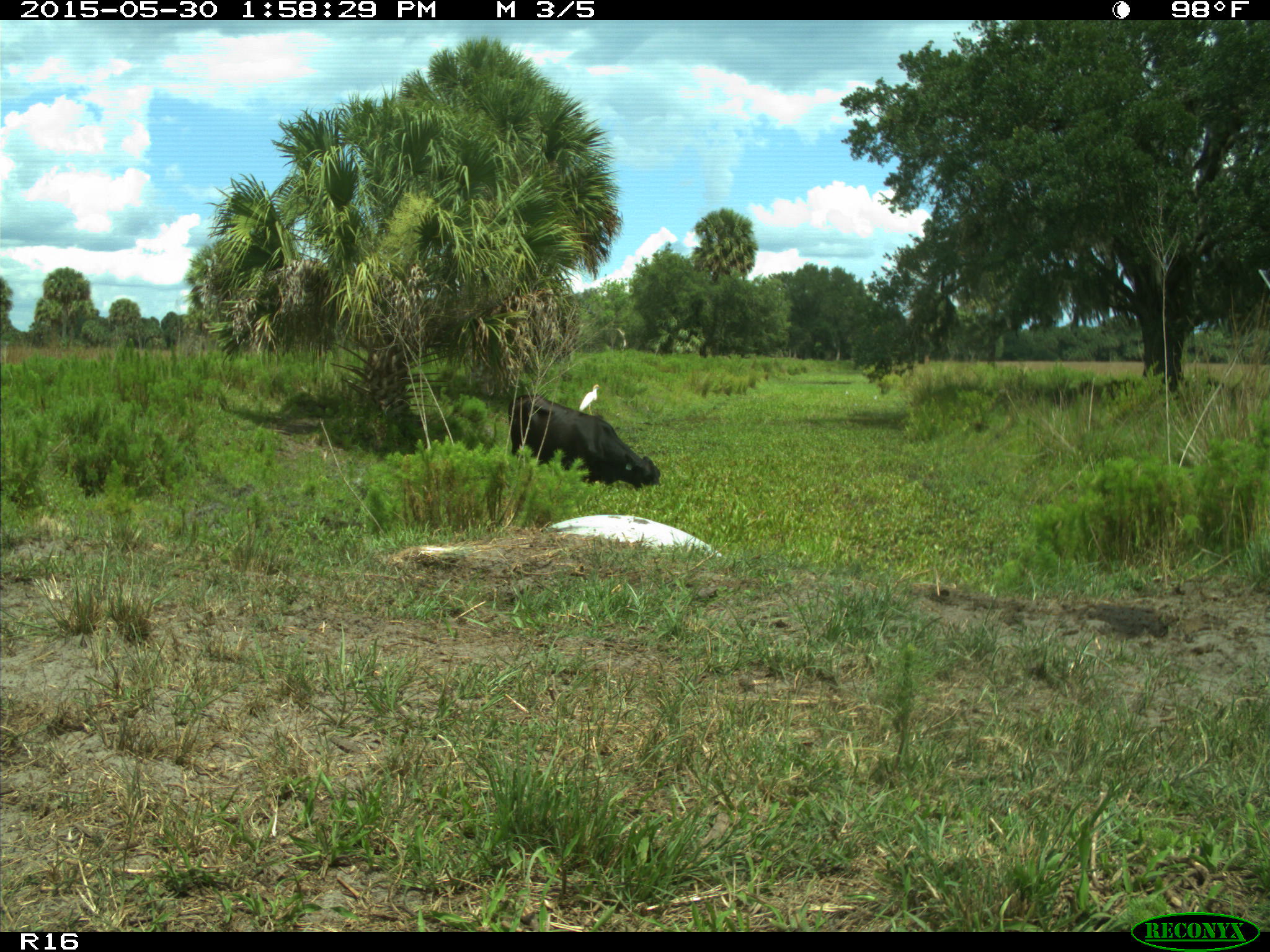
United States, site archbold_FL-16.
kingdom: Animalia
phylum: Chordata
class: Mammalia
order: Artiodactyla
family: Bovidae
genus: Bos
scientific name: Bos taurus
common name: domestic cow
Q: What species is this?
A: Bos taurus (domestic cow).